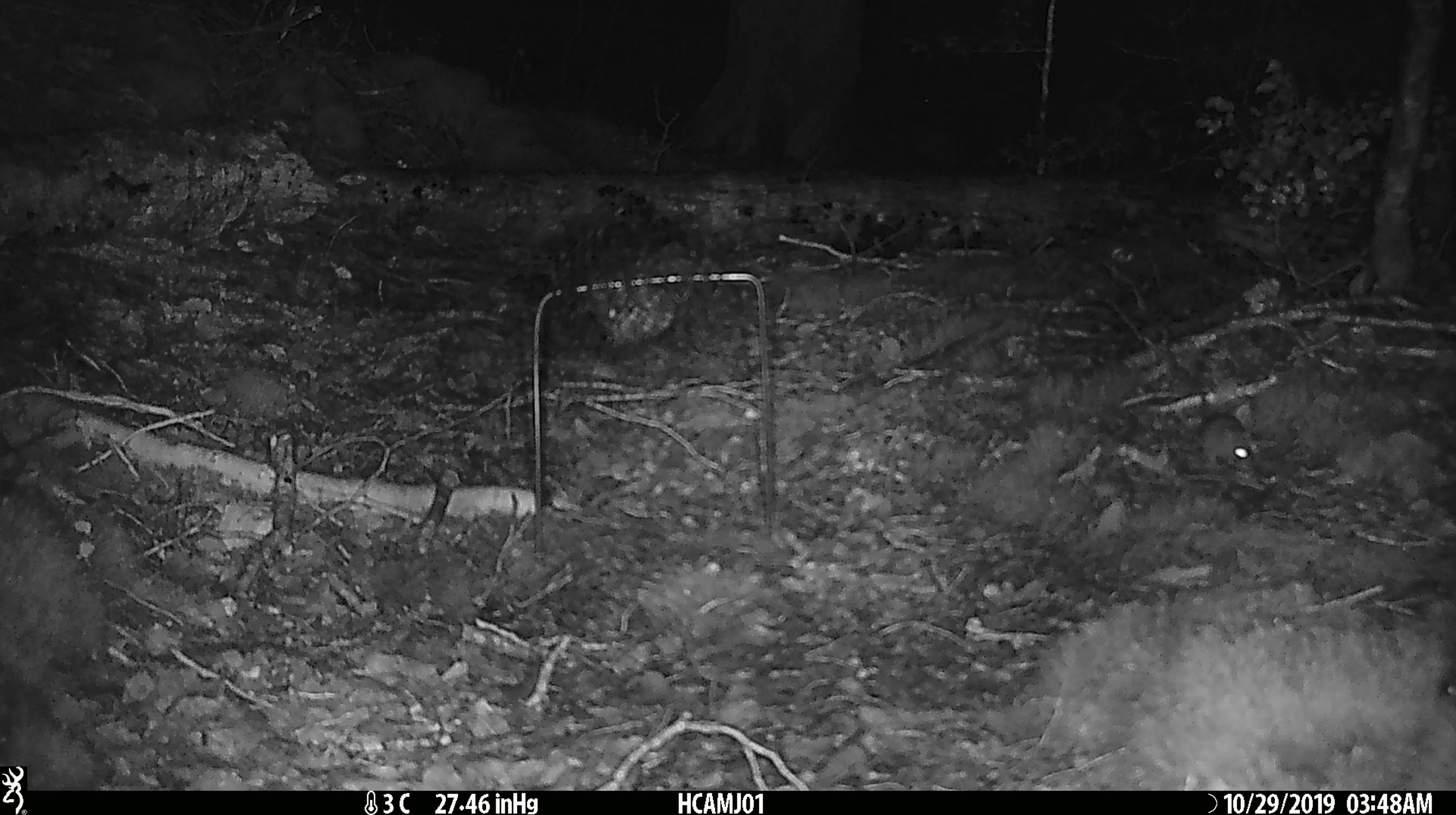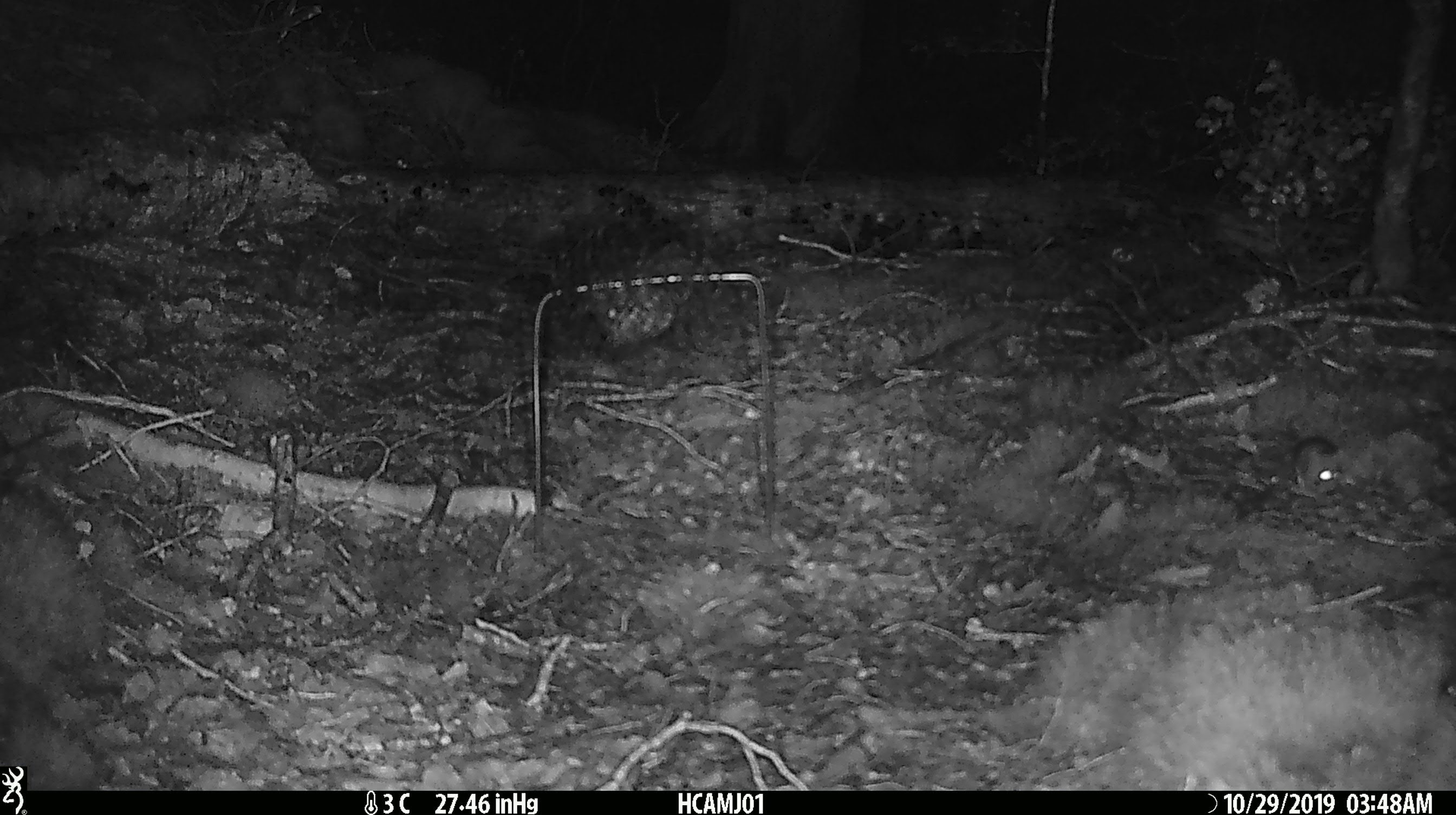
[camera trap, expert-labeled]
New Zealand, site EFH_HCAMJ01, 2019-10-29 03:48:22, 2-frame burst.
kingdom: Animalia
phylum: Chordata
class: Mammalia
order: Rodentia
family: Muridae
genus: Mus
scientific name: Mus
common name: mouse